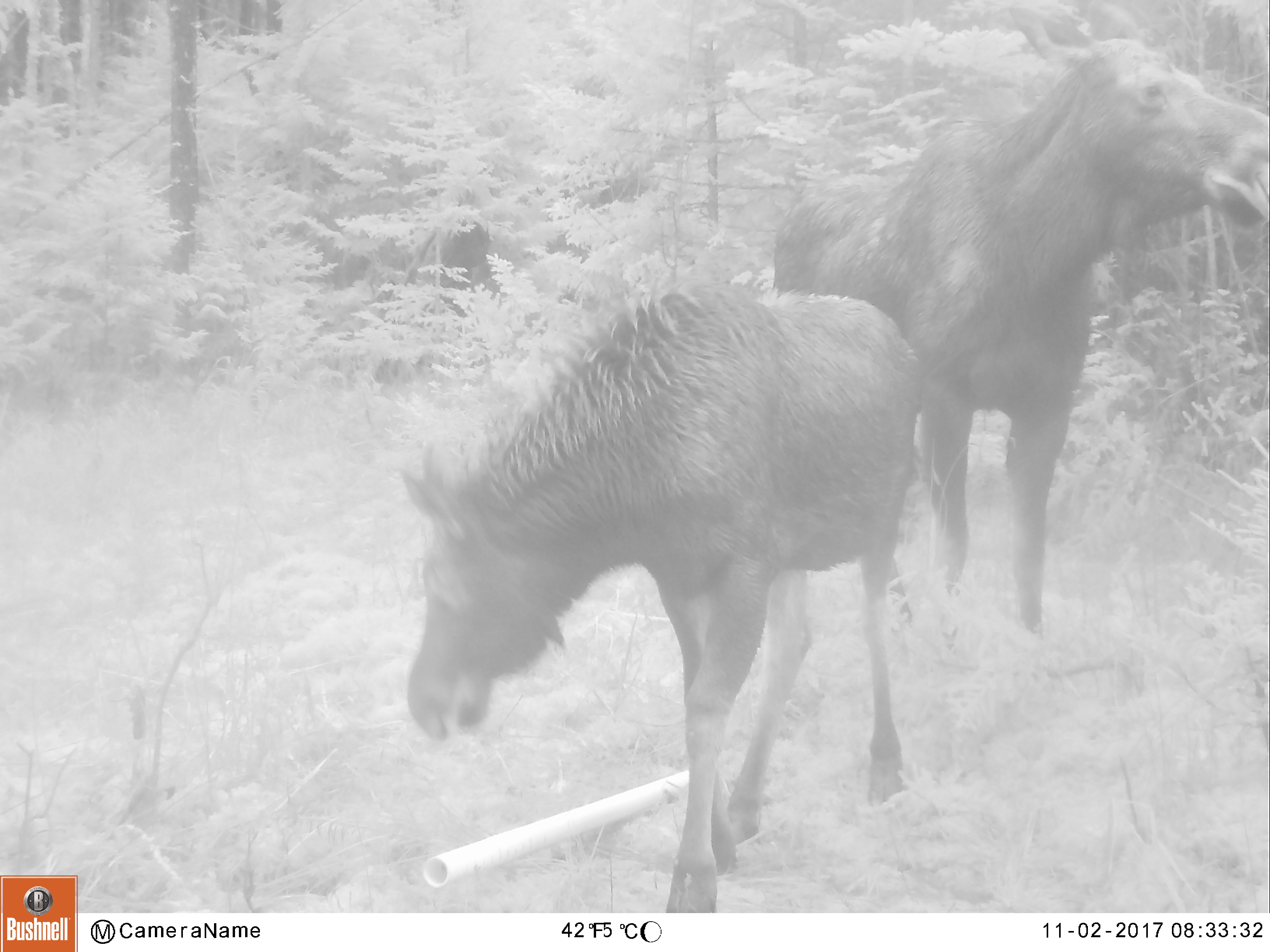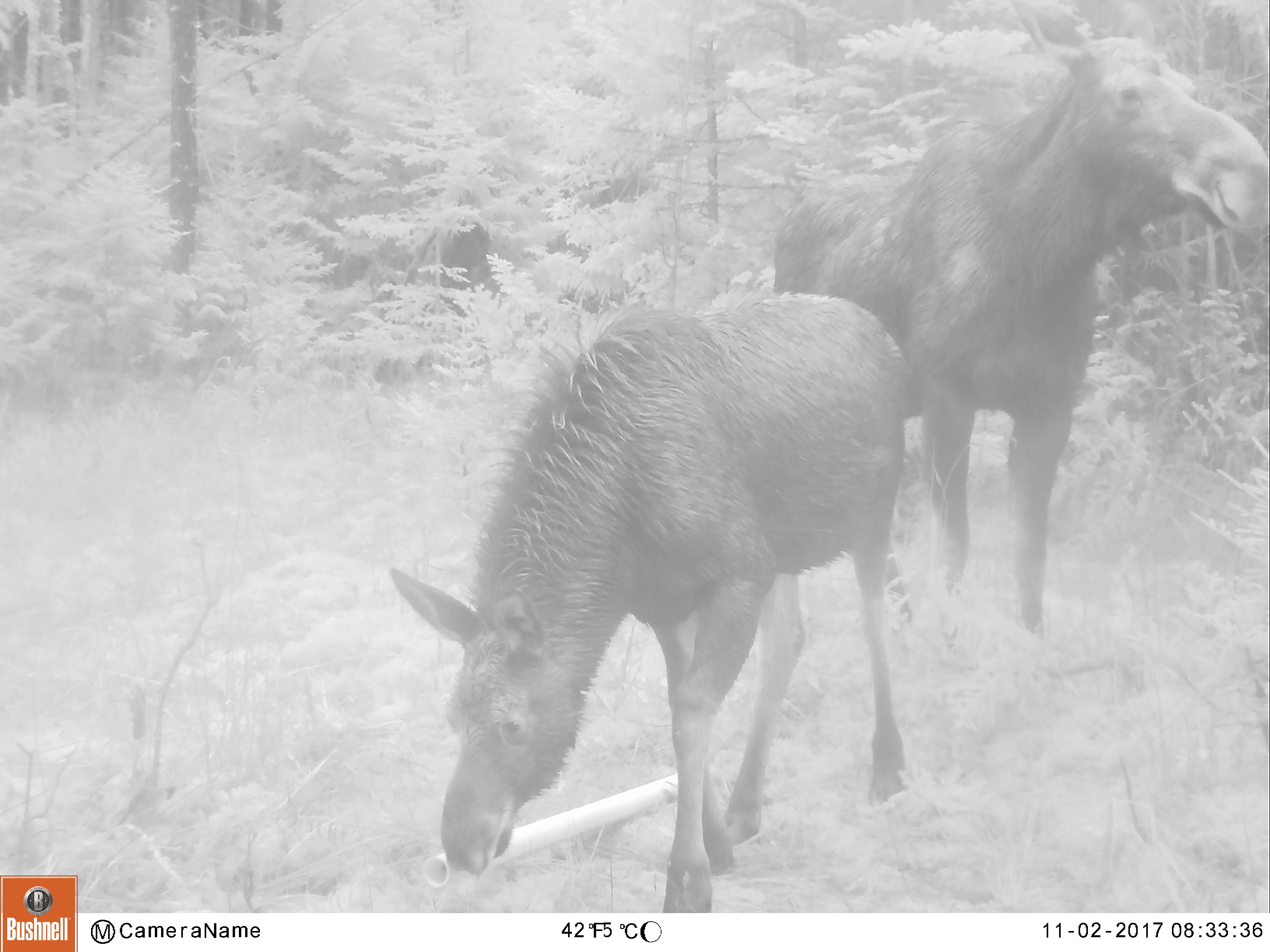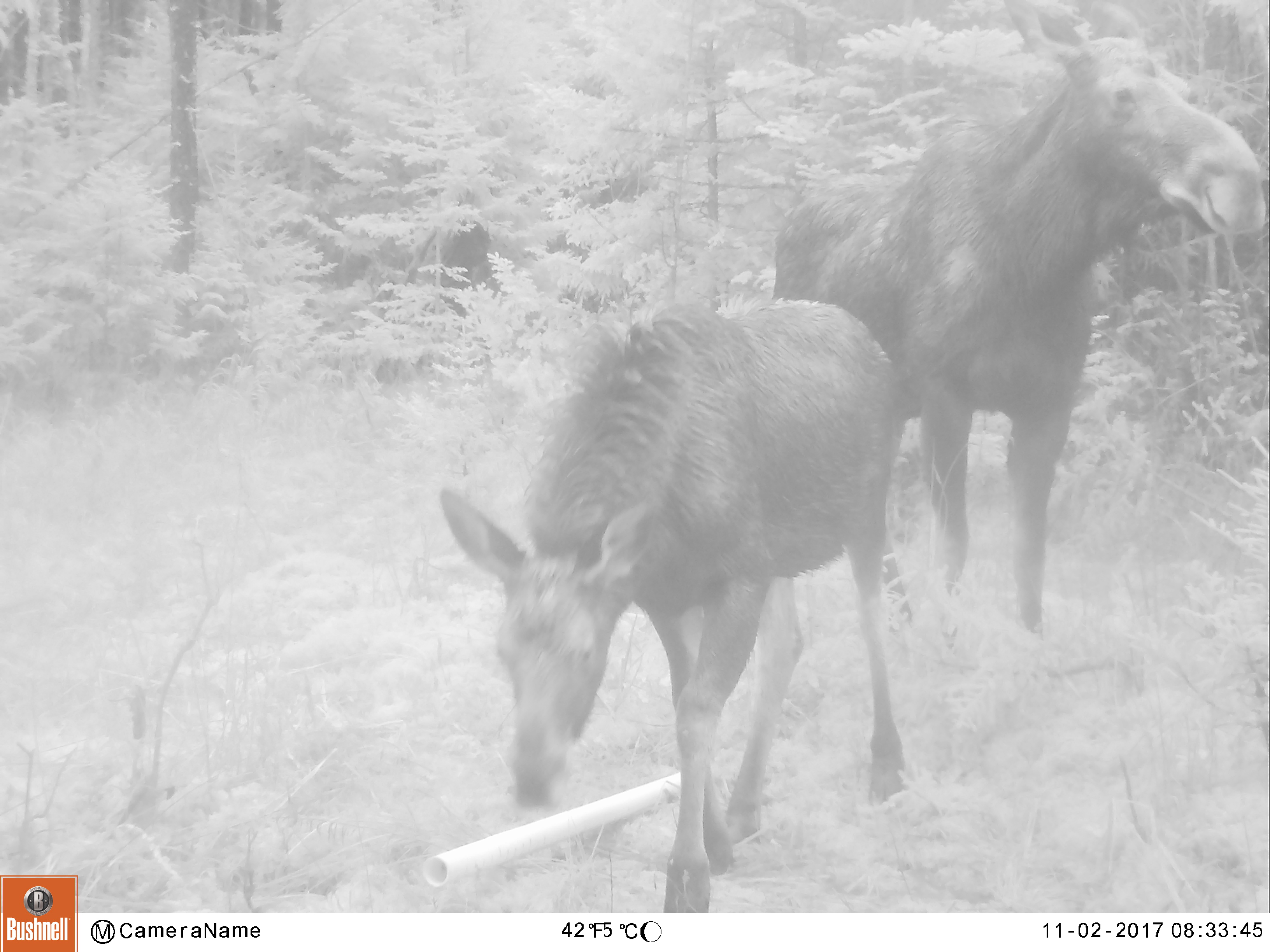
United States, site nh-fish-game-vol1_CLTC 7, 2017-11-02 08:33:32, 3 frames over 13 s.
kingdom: Animalia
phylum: Chordata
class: Mammalia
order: Artiodactyla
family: Cervidae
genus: Alces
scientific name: Alces alces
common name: moose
Moose (Alces alces).